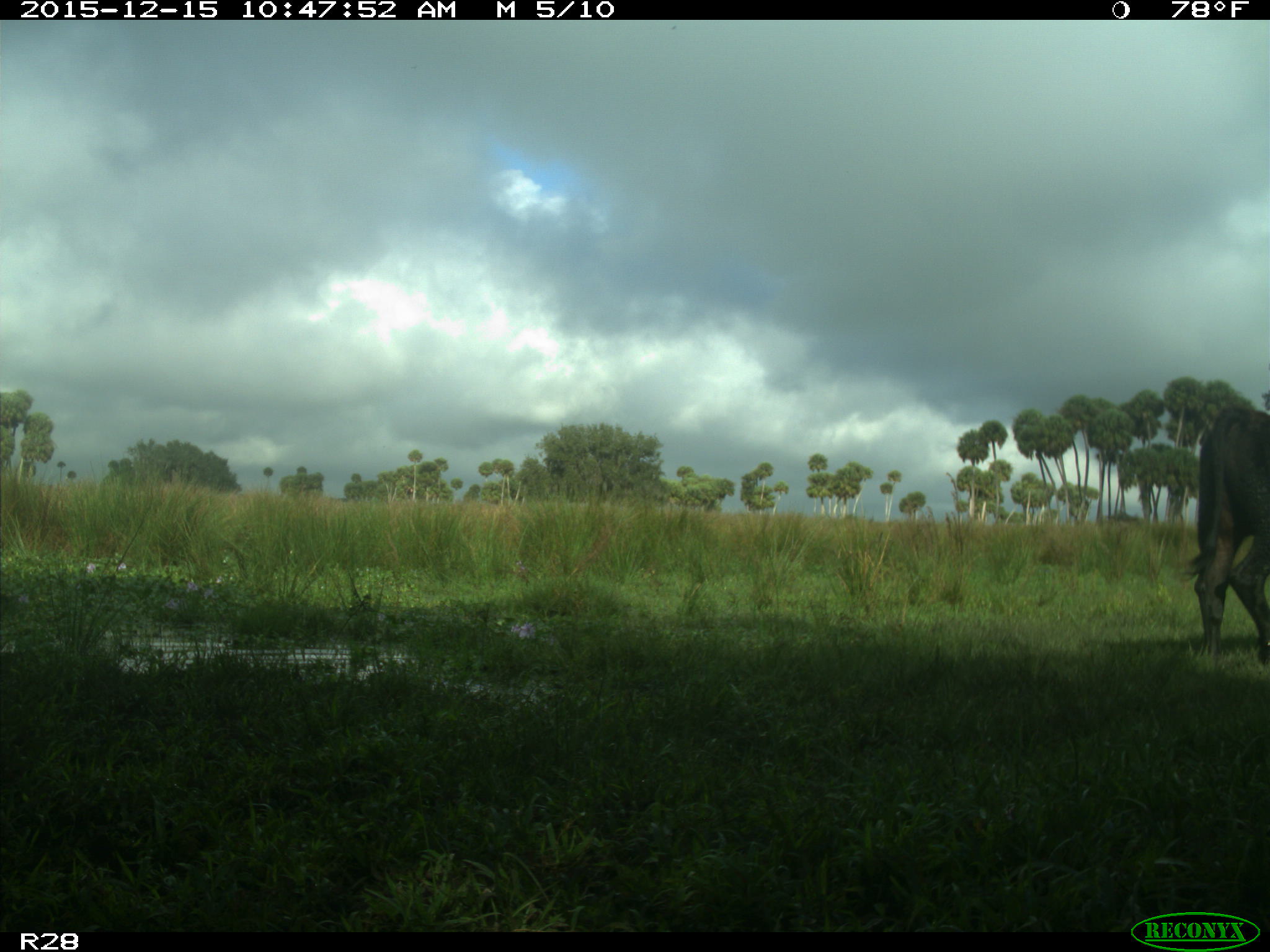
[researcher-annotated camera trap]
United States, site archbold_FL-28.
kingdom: Animalia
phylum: Chordata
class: Mammalia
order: Artiodactyla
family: Bovidae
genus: Bos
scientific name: Bos taurus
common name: domestic cow